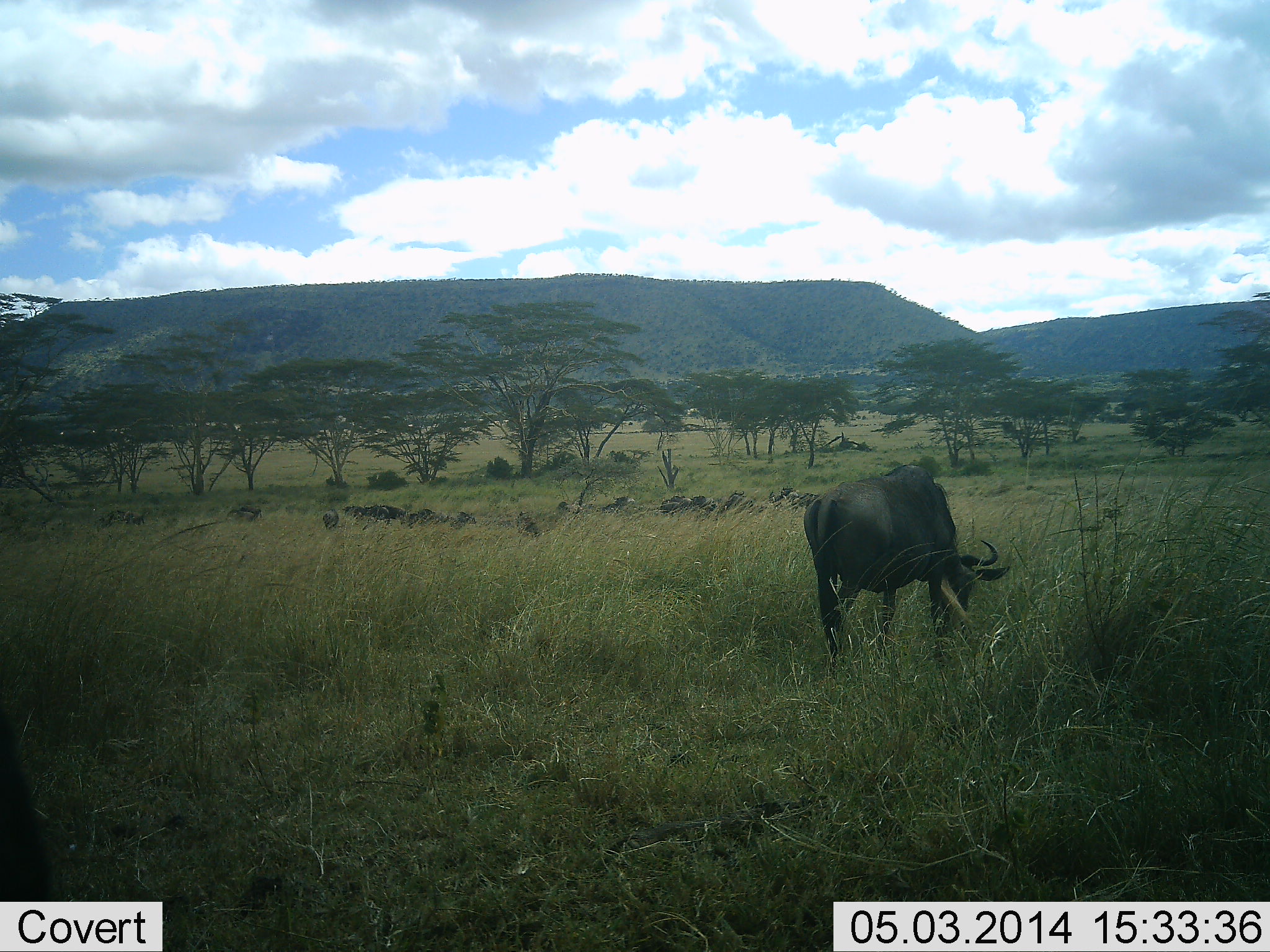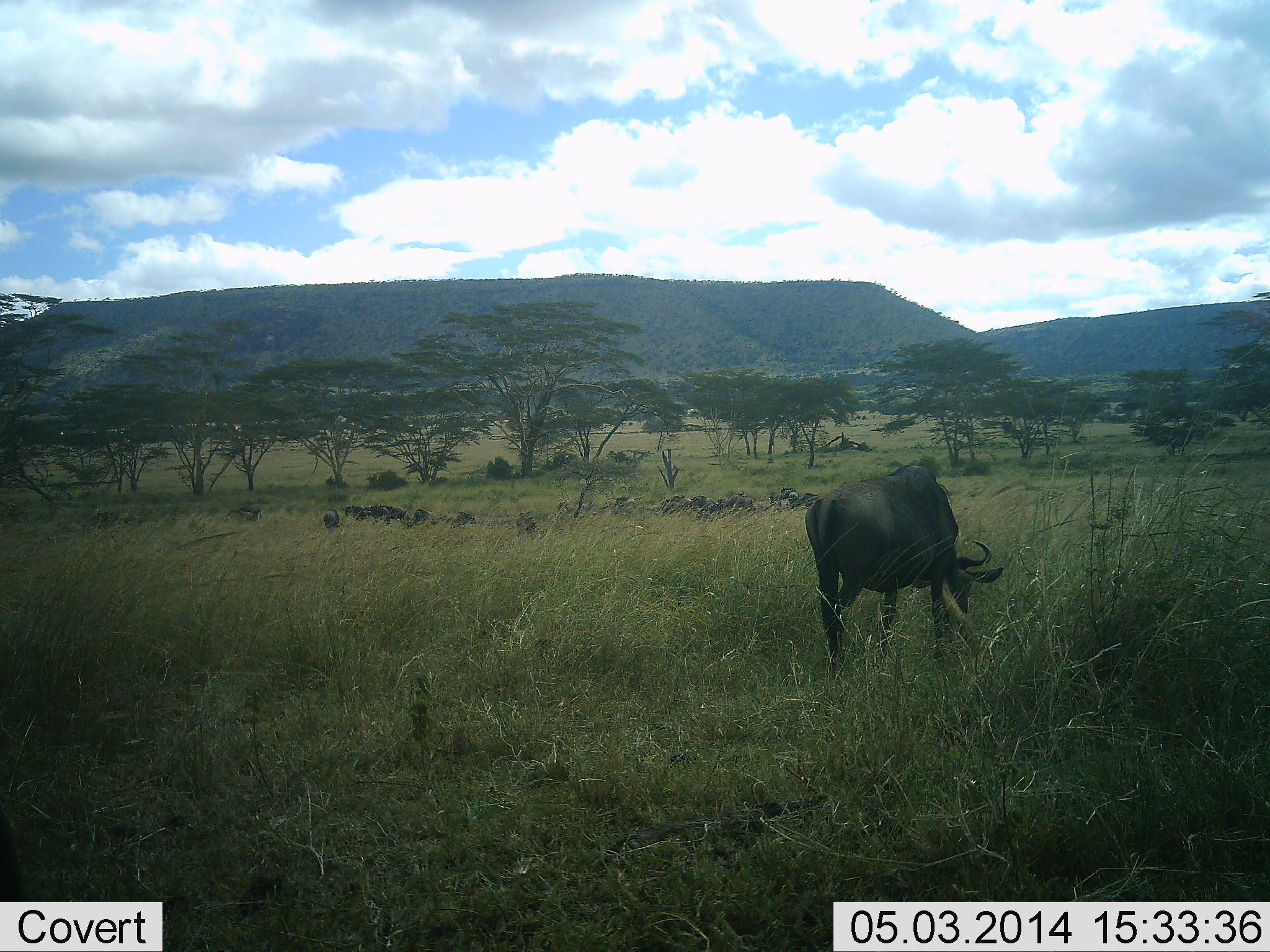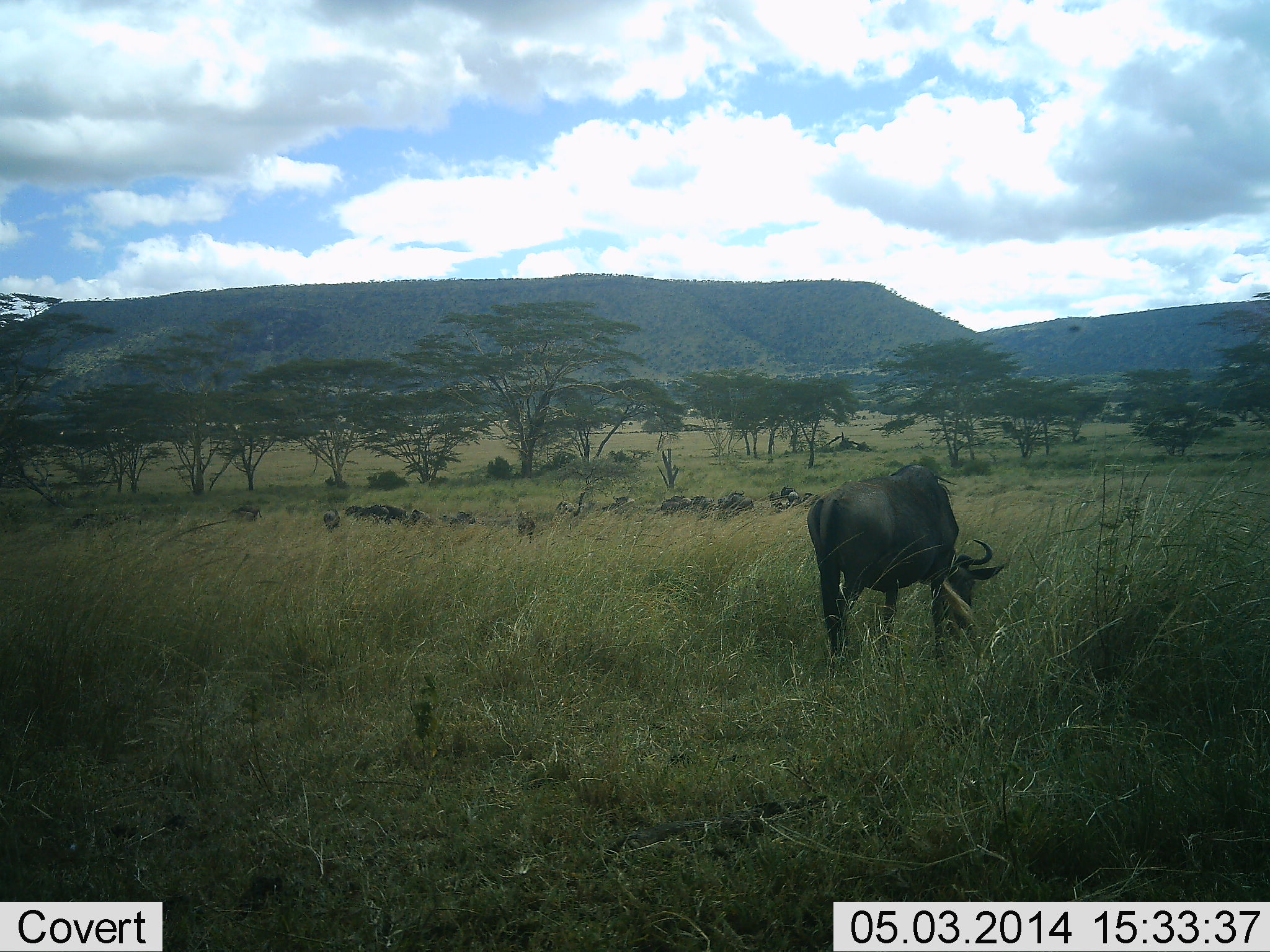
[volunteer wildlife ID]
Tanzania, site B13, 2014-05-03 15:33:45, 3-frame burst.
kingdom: Animalia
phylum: Chordata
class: Mammalia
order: Artiodactyla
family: Bovidae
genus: Connochaetes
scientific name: Connochaetes taurinus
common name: blue wildebeest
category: wildebeest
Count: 11-50.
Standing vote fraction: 20%.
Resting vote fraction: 10%.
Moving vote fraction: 30%.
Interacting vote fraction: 0%.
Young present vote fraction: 0%.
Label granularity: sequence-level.